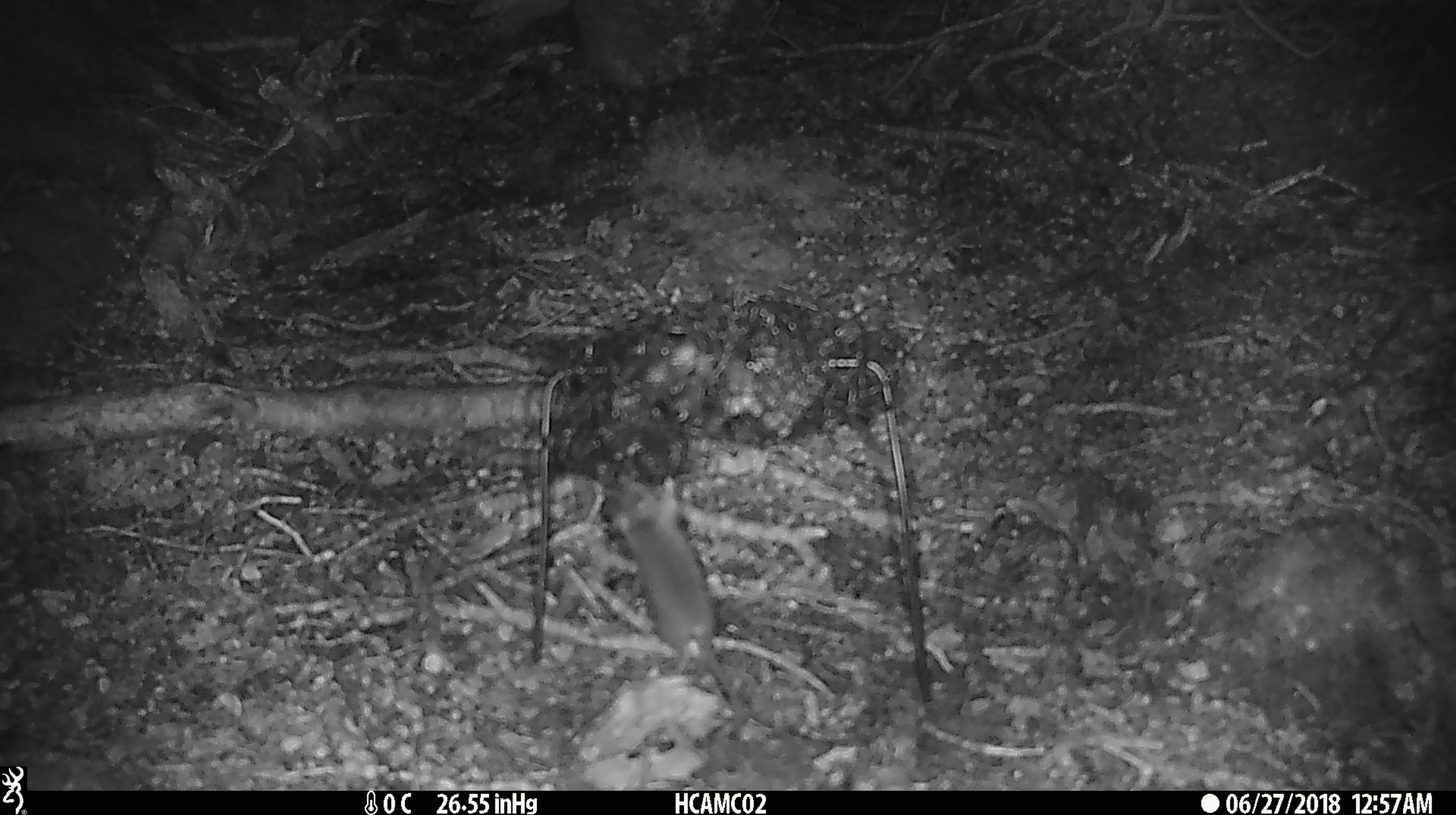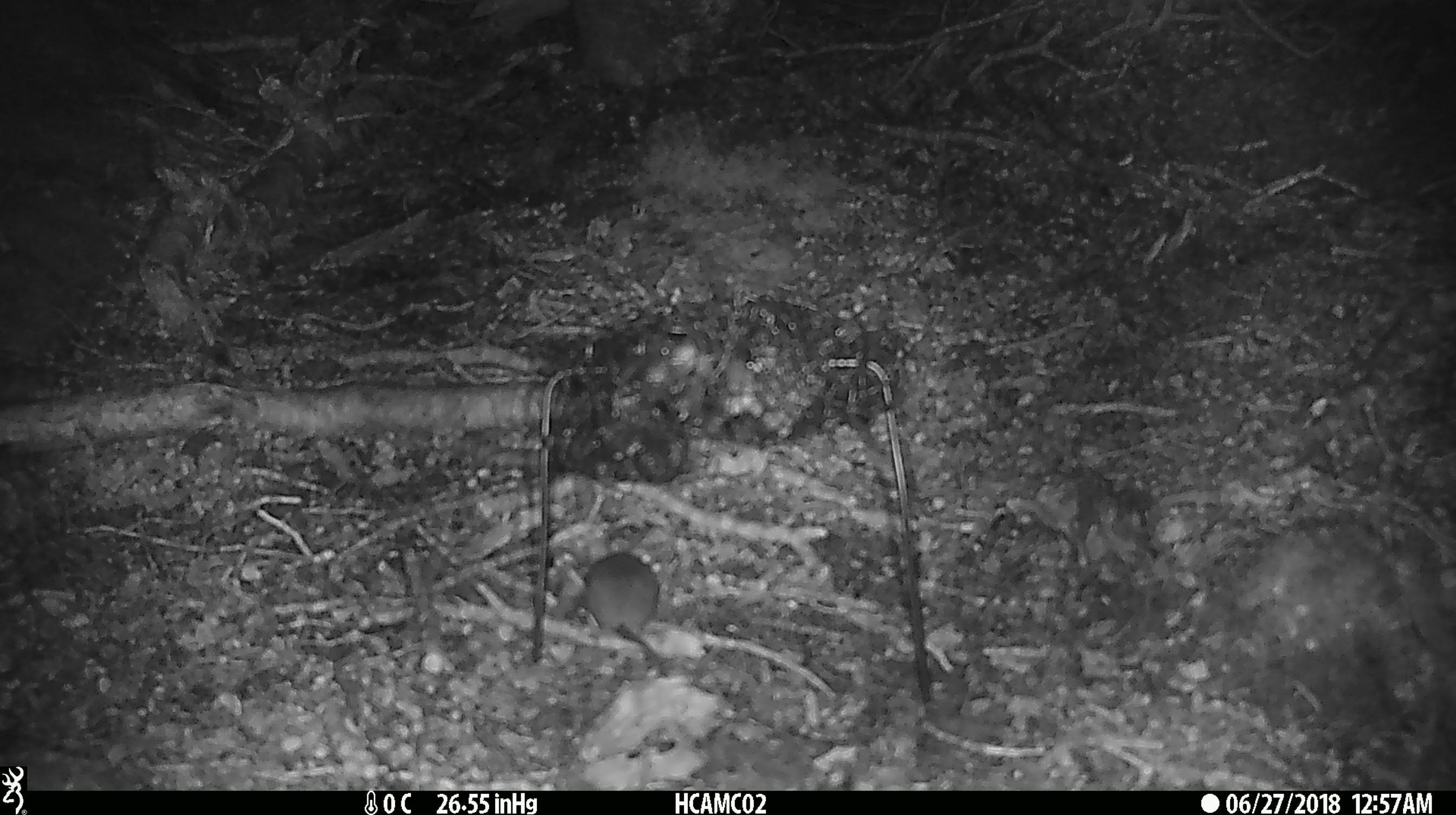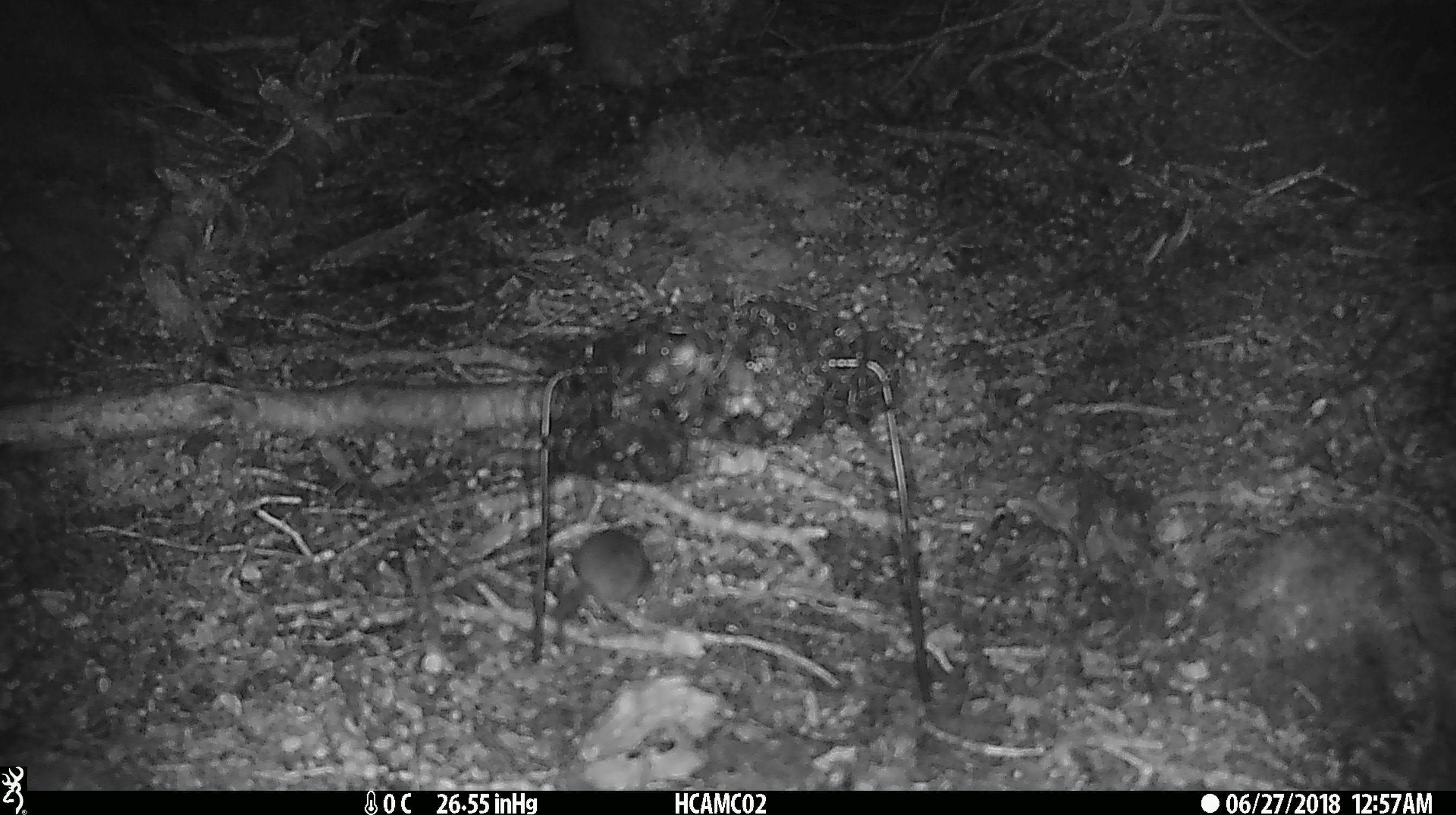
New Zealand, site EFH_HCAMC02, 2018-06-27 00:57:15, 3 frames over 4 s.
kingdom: Animalia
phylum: Chordata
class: Mammalia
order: Rodentia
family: Muridae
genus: Mus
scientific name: Mus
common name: mouse